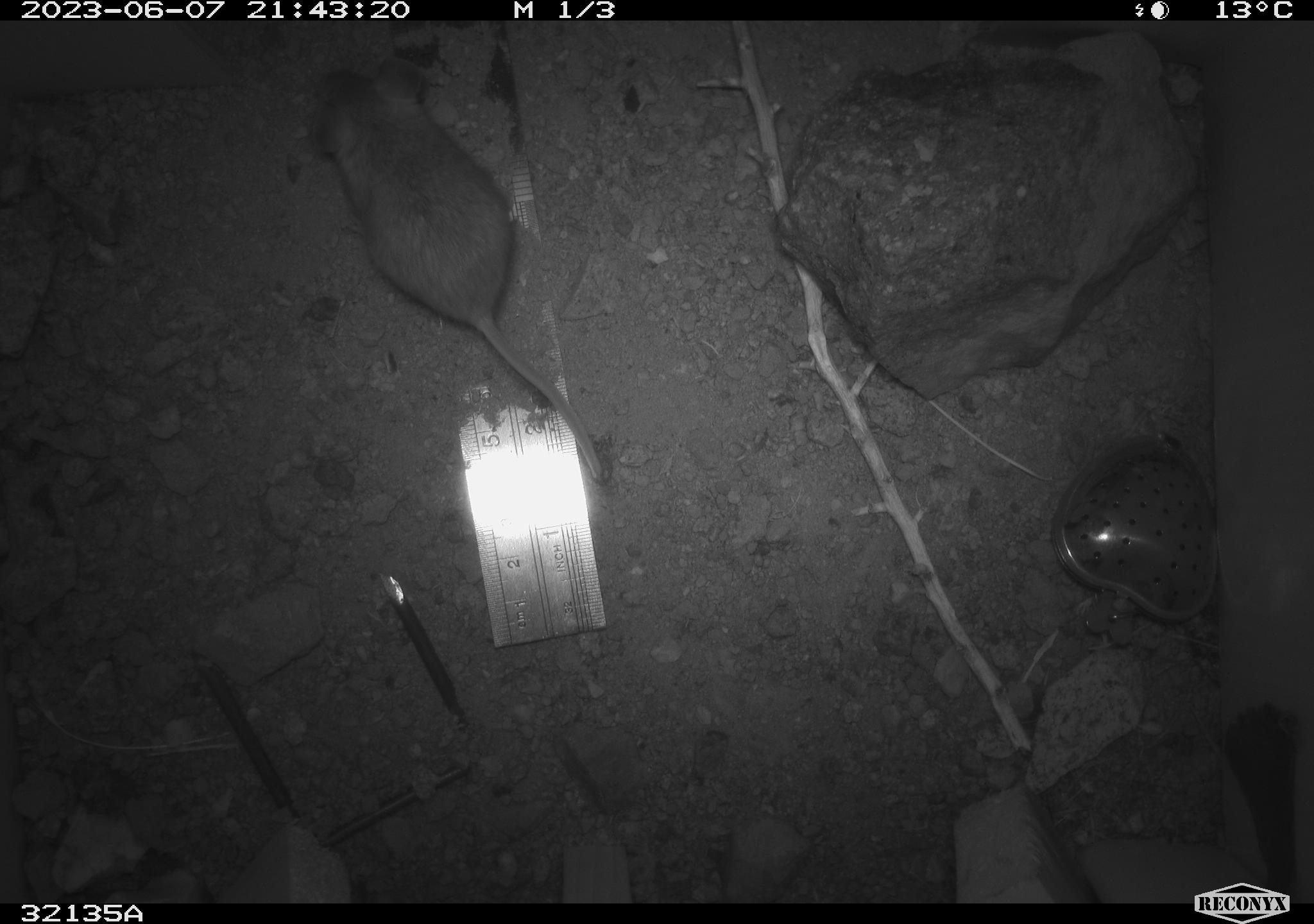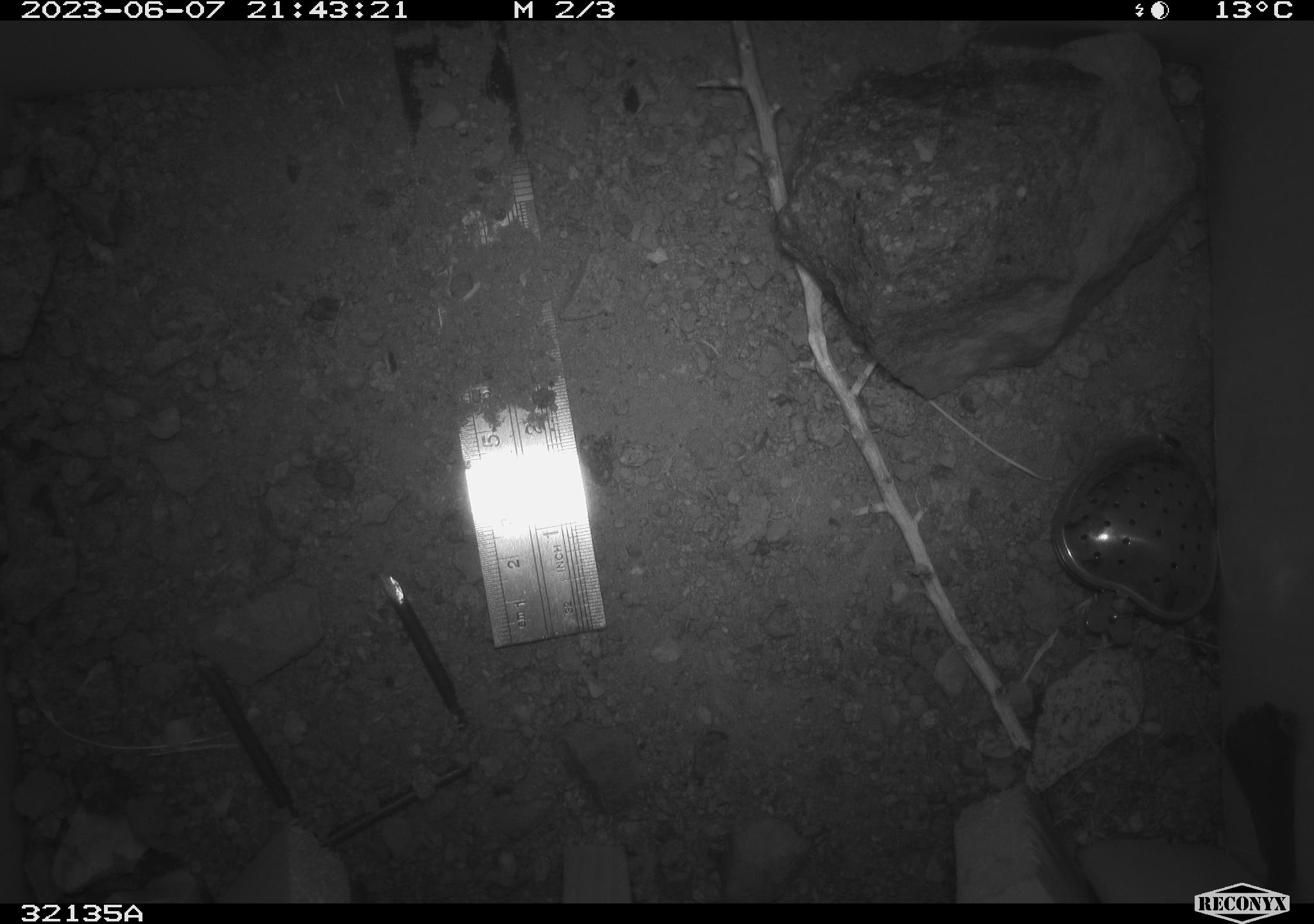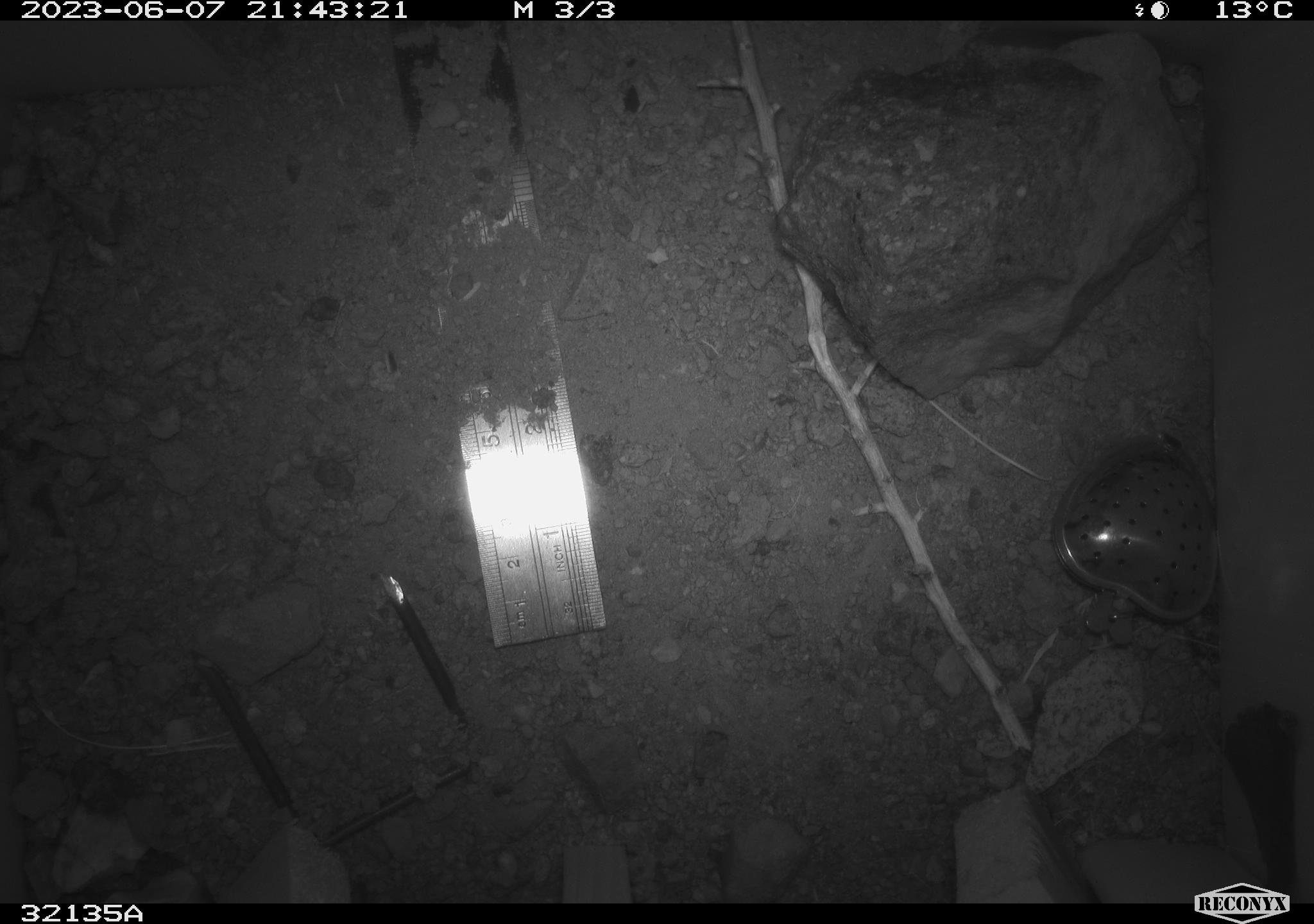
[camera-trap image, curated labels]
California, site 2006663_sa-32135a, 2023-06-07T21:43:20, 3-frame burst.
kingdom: Animalia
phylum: Chordata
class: Mammalia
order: Rodentia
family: Cricetidae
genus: Peromyscus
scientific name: Peromyscus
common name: deer mice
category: peromyscus species